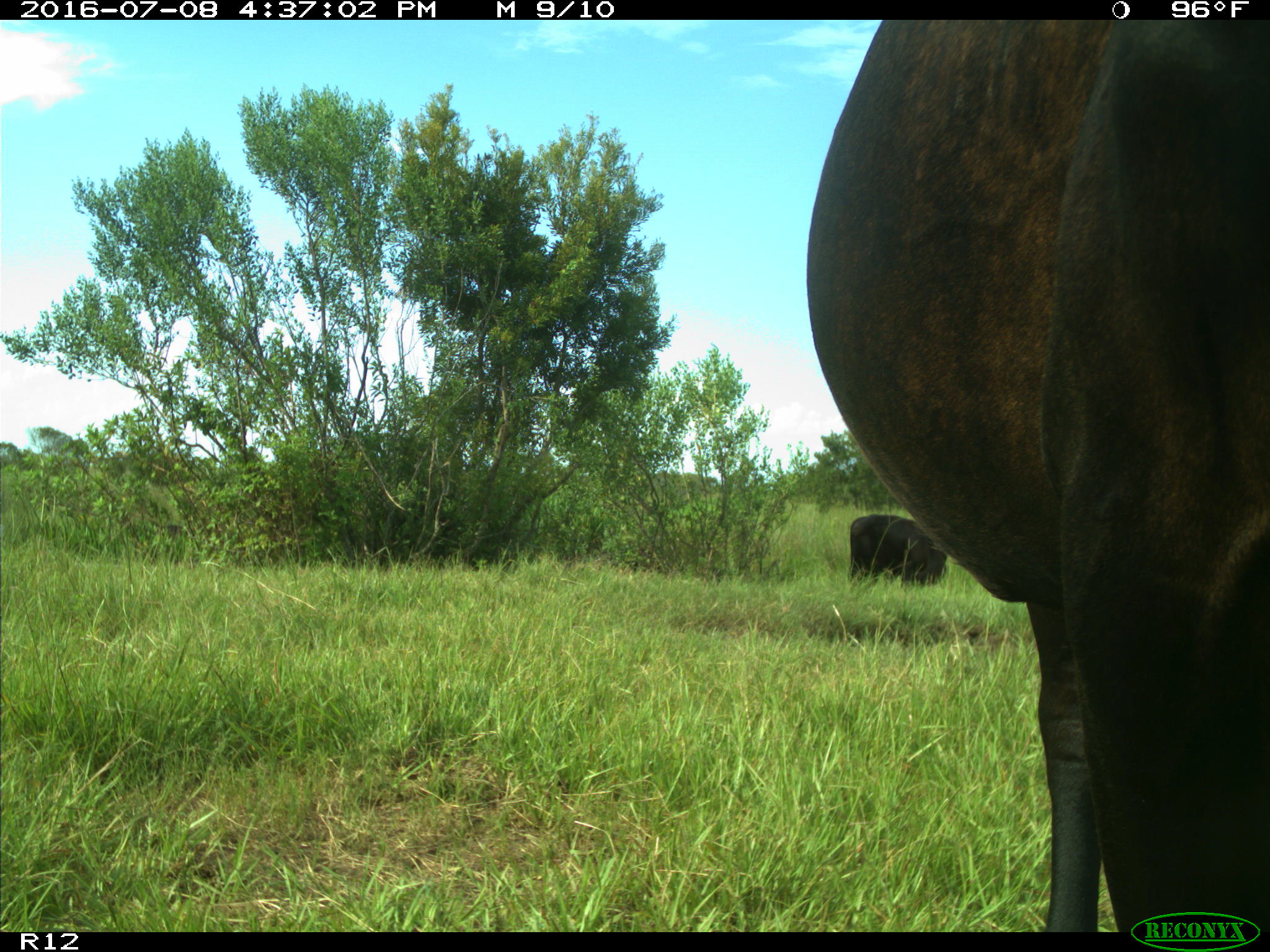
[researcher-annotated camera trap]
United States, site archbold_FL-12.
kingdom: Animalia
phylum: Chordata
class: Mammalia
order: Artiodactyla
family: Bovidae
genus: Bos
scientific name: Bos taurus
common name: domestic cow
Bos taurus (domestic cow).